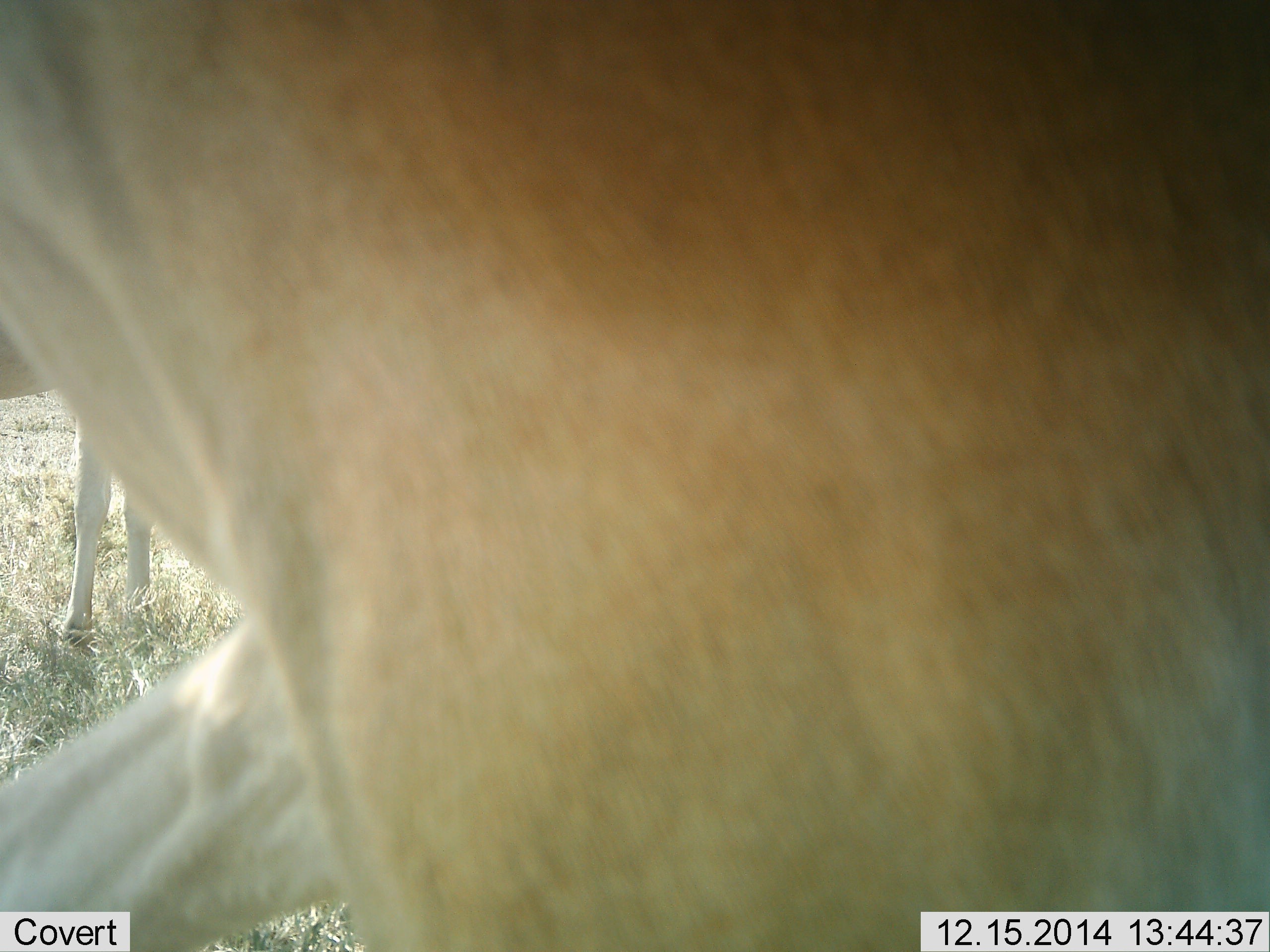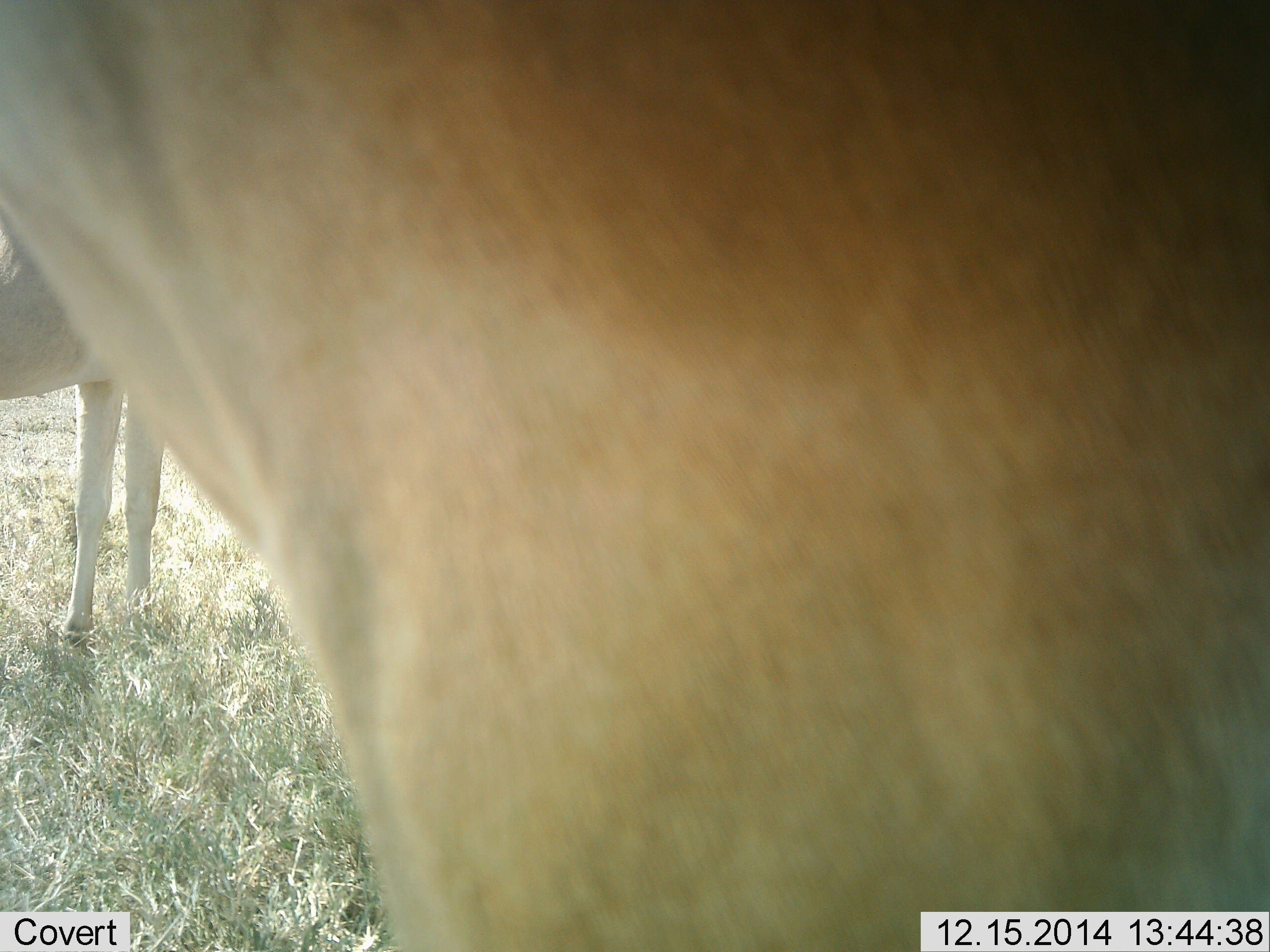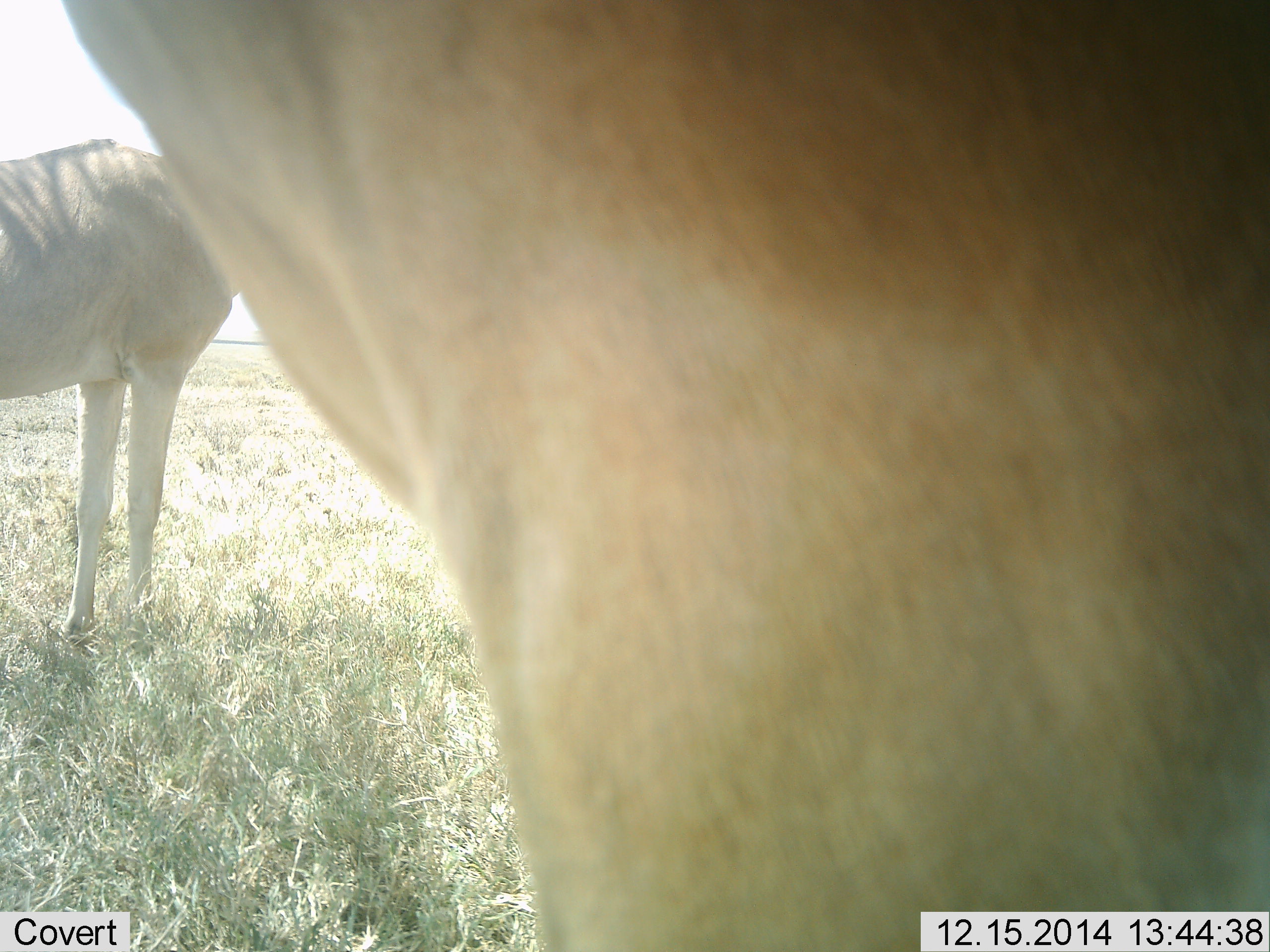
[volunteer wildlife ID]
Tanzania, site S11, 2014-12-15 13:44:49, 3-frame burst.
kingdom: Animalia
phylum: Chordata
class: Mammalia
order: Artiodactyla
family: Bovidae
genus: Alcelaphus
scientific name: Alcelaphus buselaphus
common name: hartebeest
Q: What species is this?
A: Hartebeest (Alcelaphus buselaphus).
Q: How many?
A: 2.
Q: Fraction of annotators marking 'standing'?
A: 100%.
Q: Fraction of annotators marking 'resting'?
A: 0%.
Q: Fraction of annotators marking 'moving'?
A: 12%.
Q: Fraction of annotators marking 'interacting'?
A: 0%.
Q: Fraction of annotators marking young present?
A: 0%.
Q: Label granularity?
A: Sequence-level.